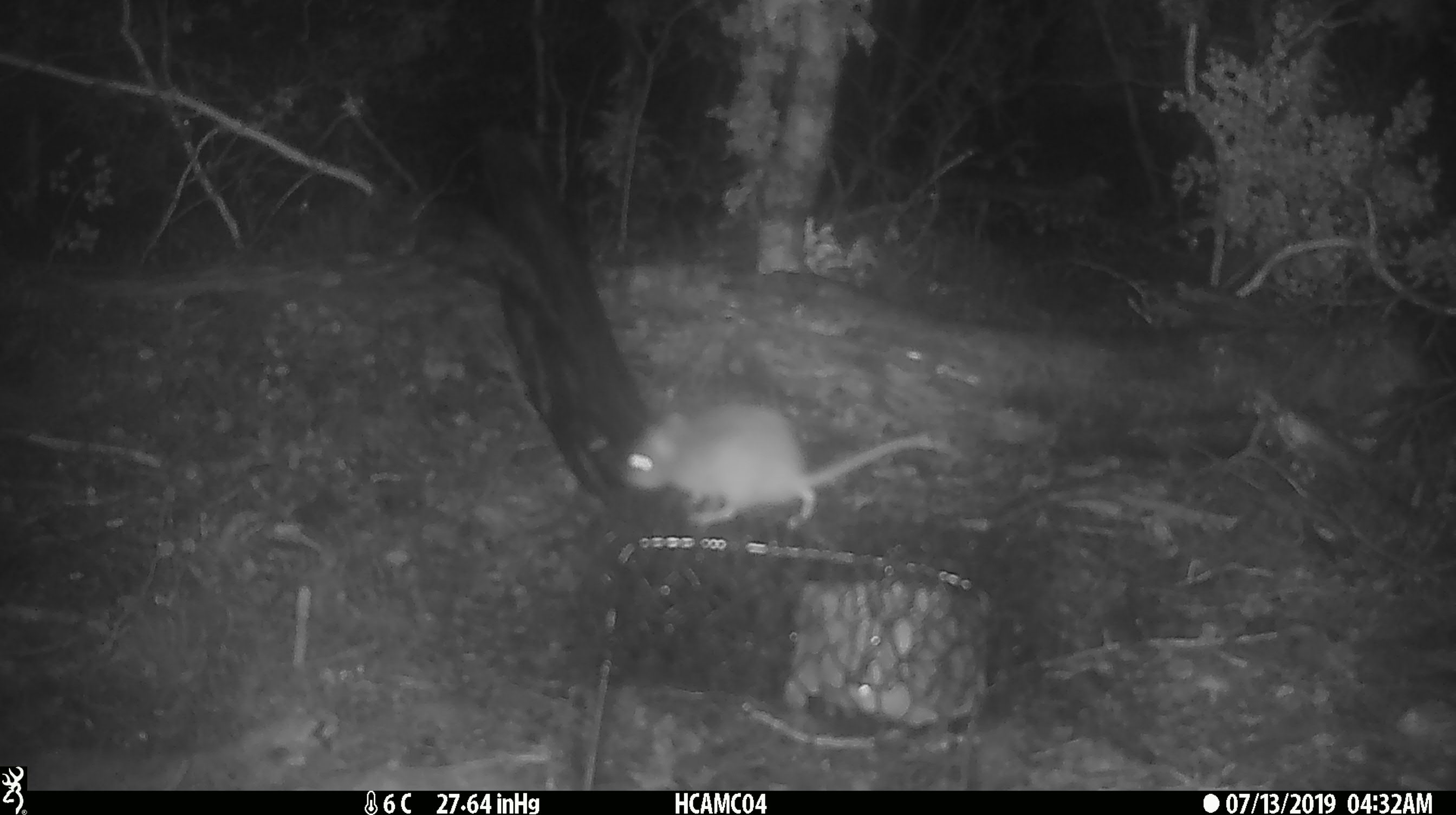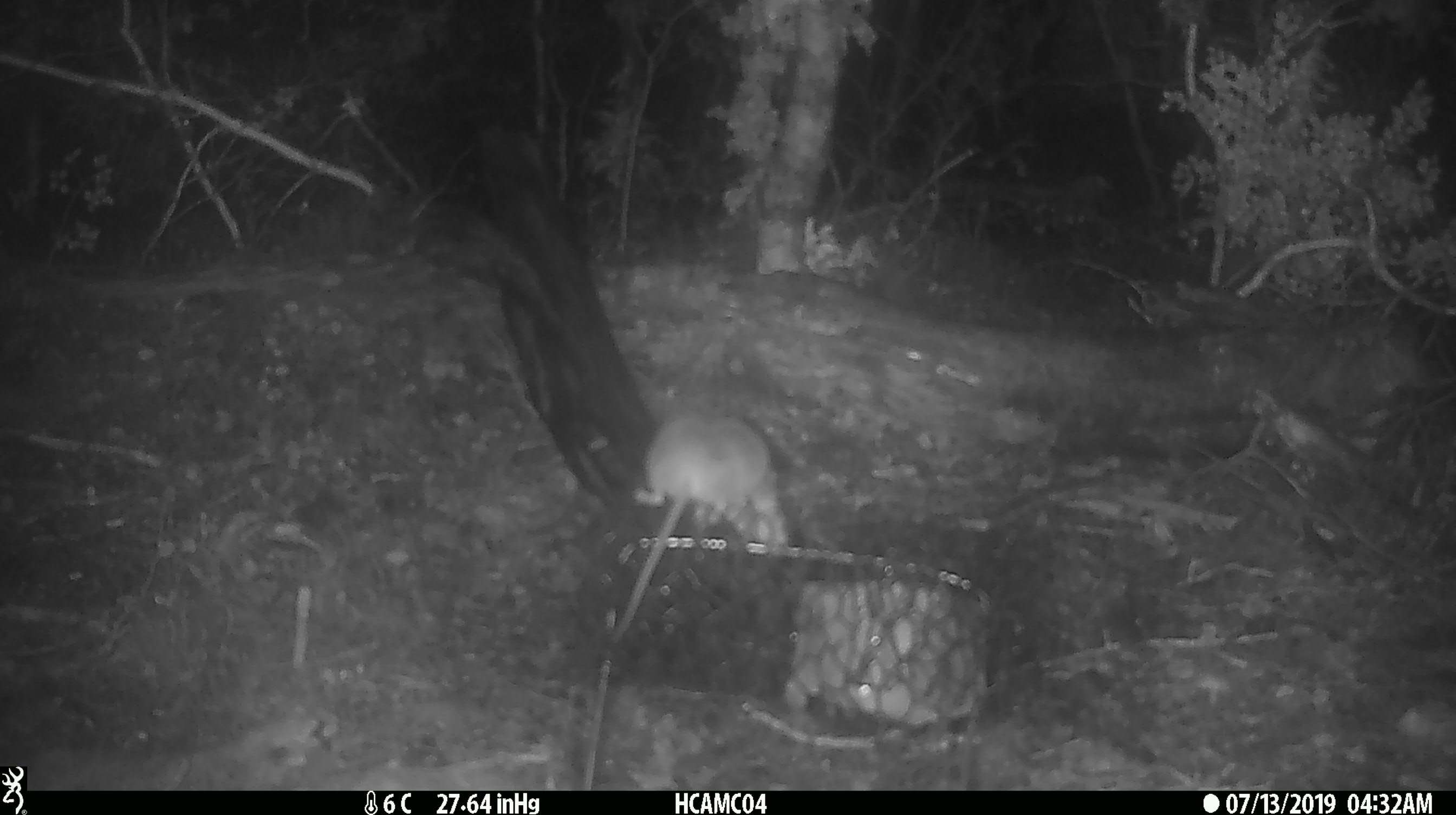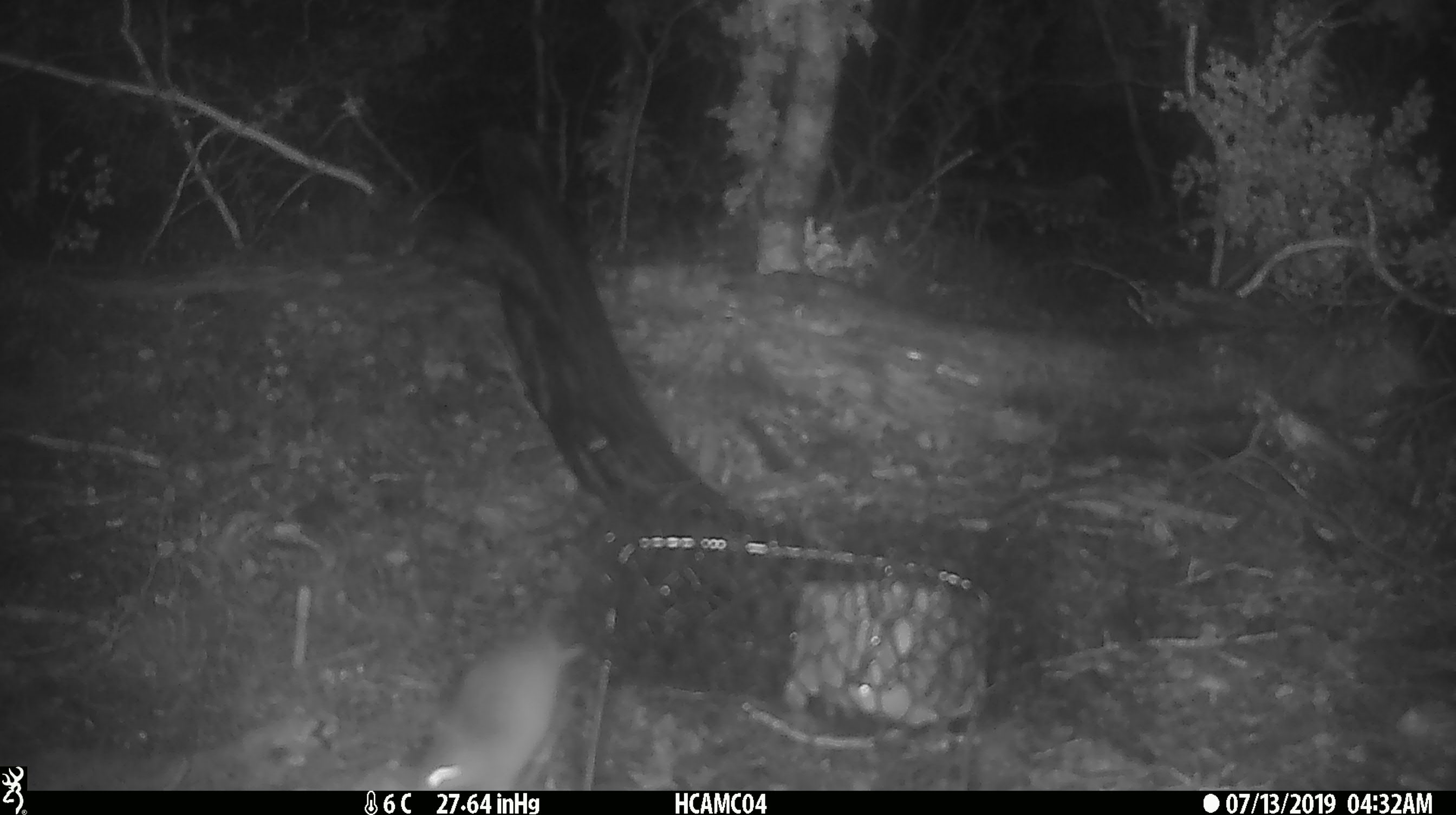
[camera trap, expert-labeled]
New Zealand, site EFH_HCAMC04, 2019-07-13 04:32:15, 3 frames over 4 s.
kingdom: Animalia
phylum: Chordata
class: Mammalia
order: Rodentia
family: Muridae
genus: Mus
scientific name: Mus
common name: mouse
Mouse (Mus).